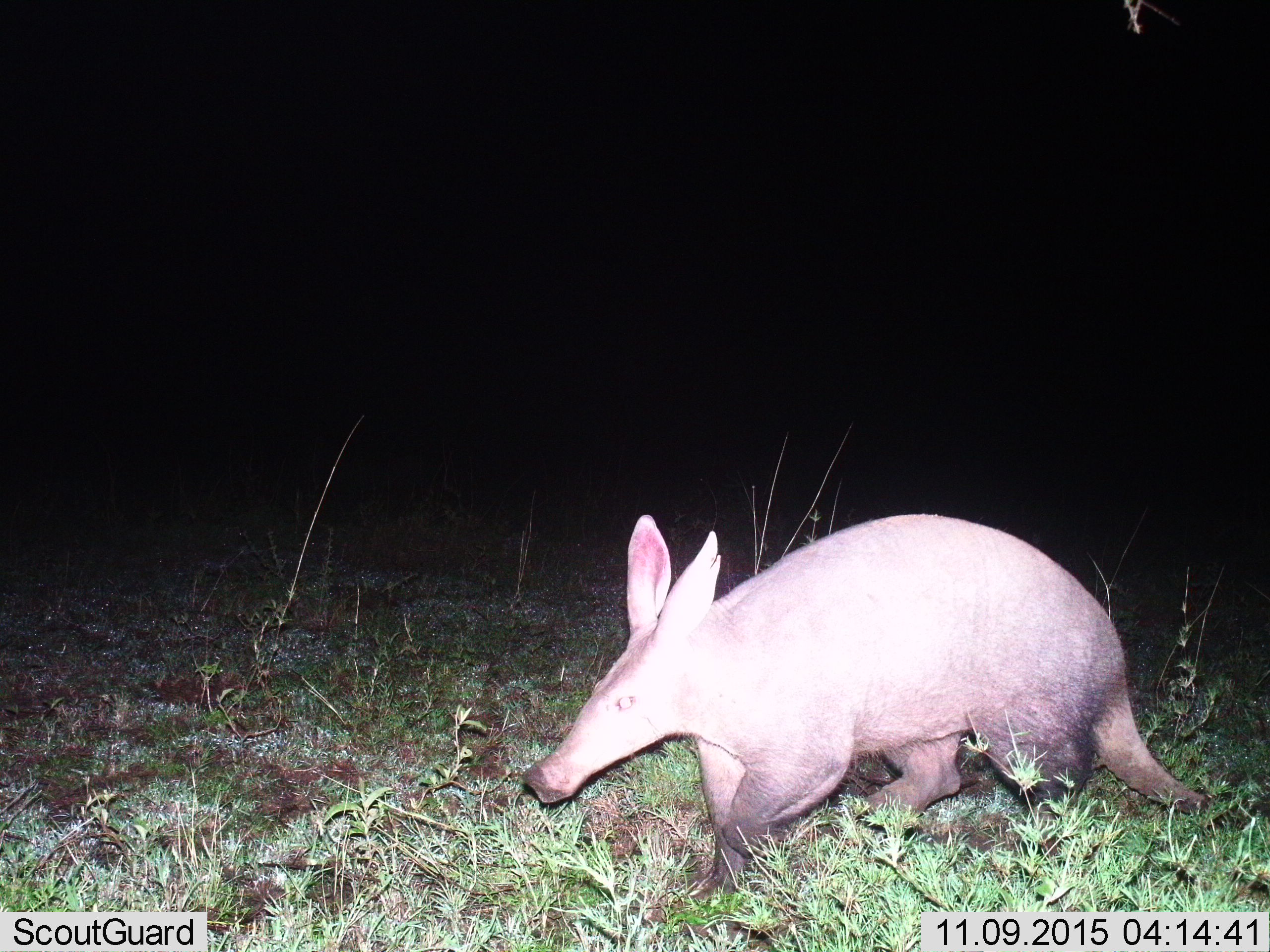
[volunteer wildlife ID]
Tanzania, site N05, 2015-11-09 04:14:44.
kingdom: Animalia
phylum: Chordata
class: Mammalia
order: Tubulidentata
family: Orycteropodidae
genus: Orycteropus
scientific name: Orycteropus afer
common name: aardvark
Aardvark (Orycteropus afer), count 1. Behavior (volunteer vote fractions): standing 20%, resting 0%, moving 90%, interacting 0%. Young present (vote fraction): 0%. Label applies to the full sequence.